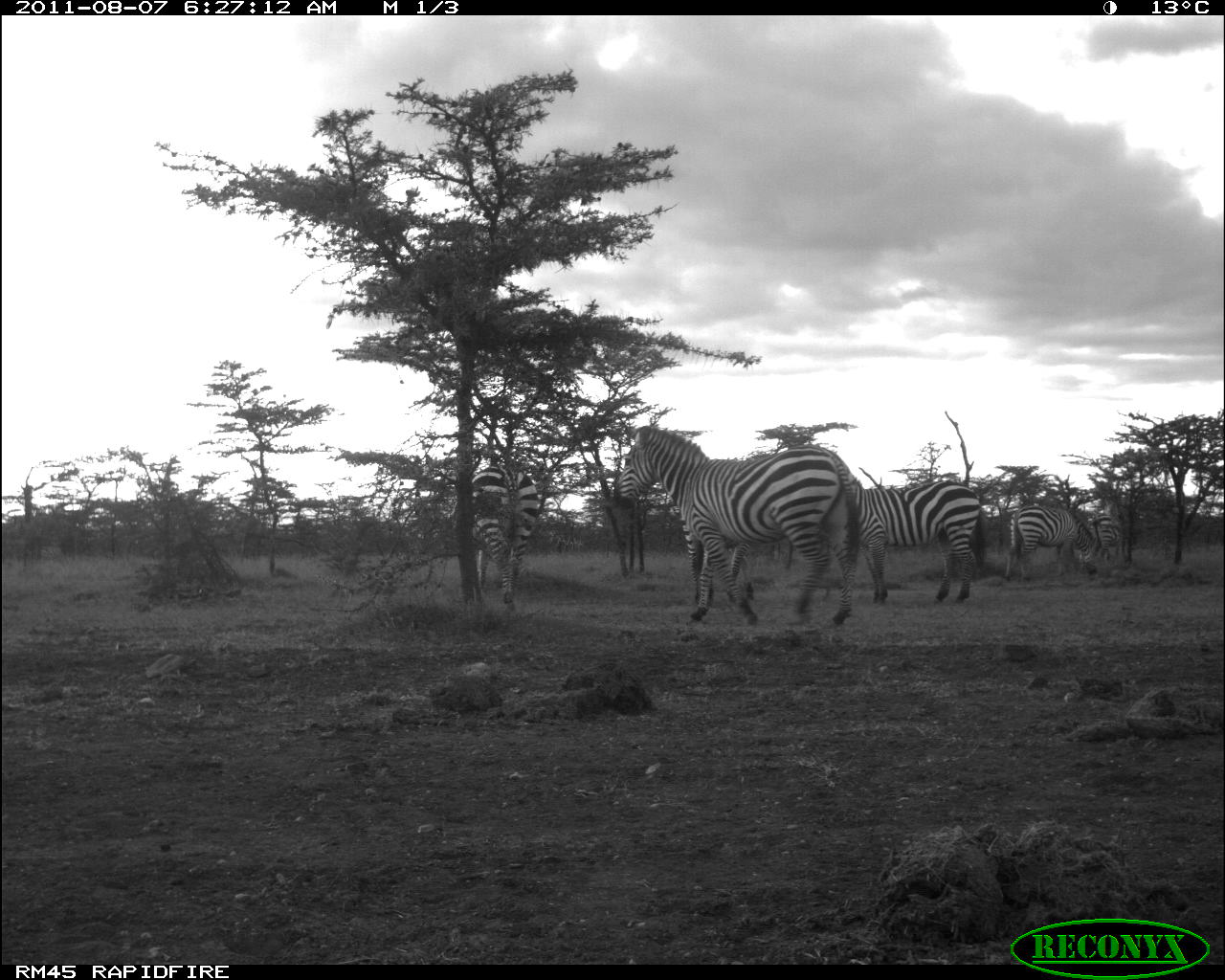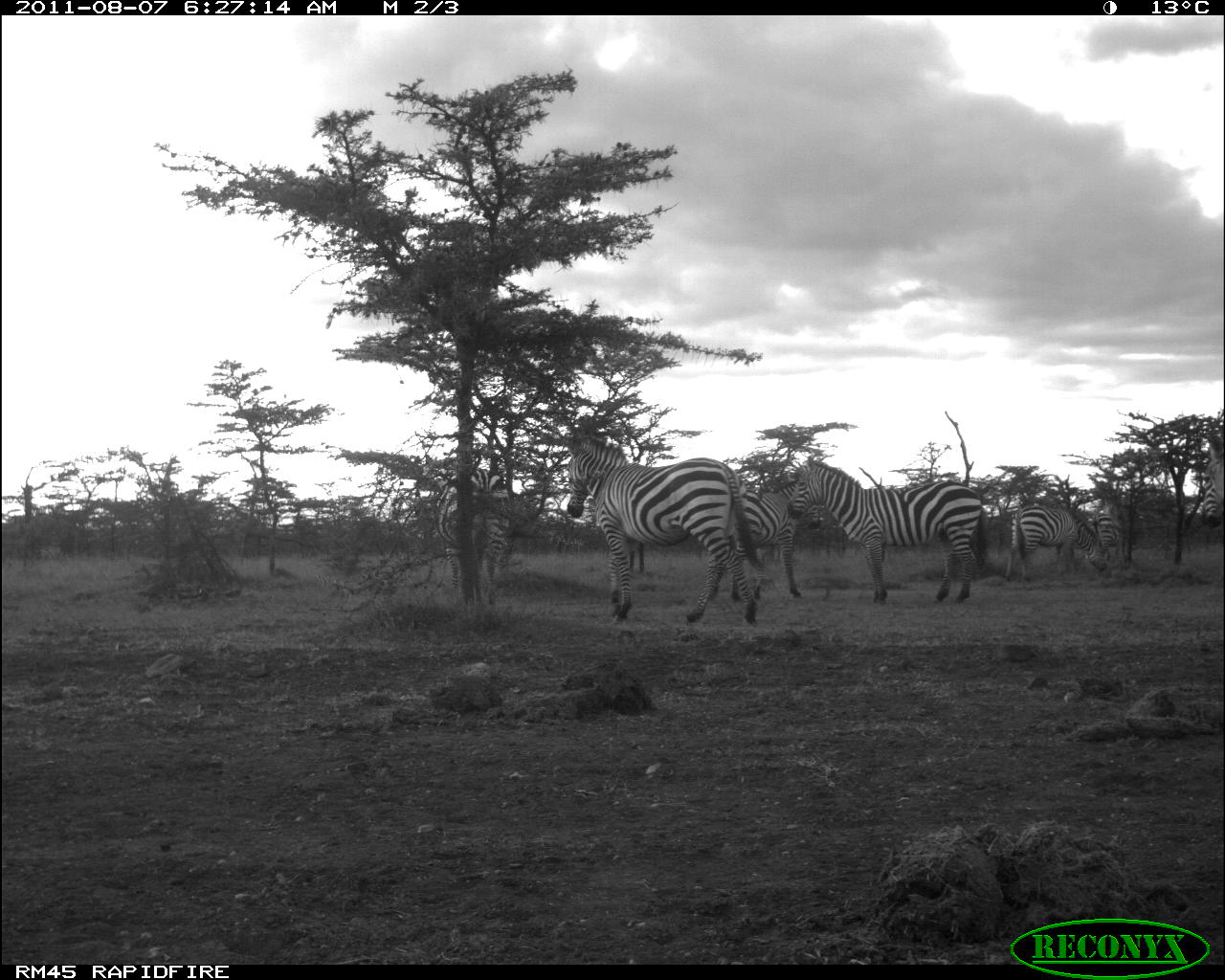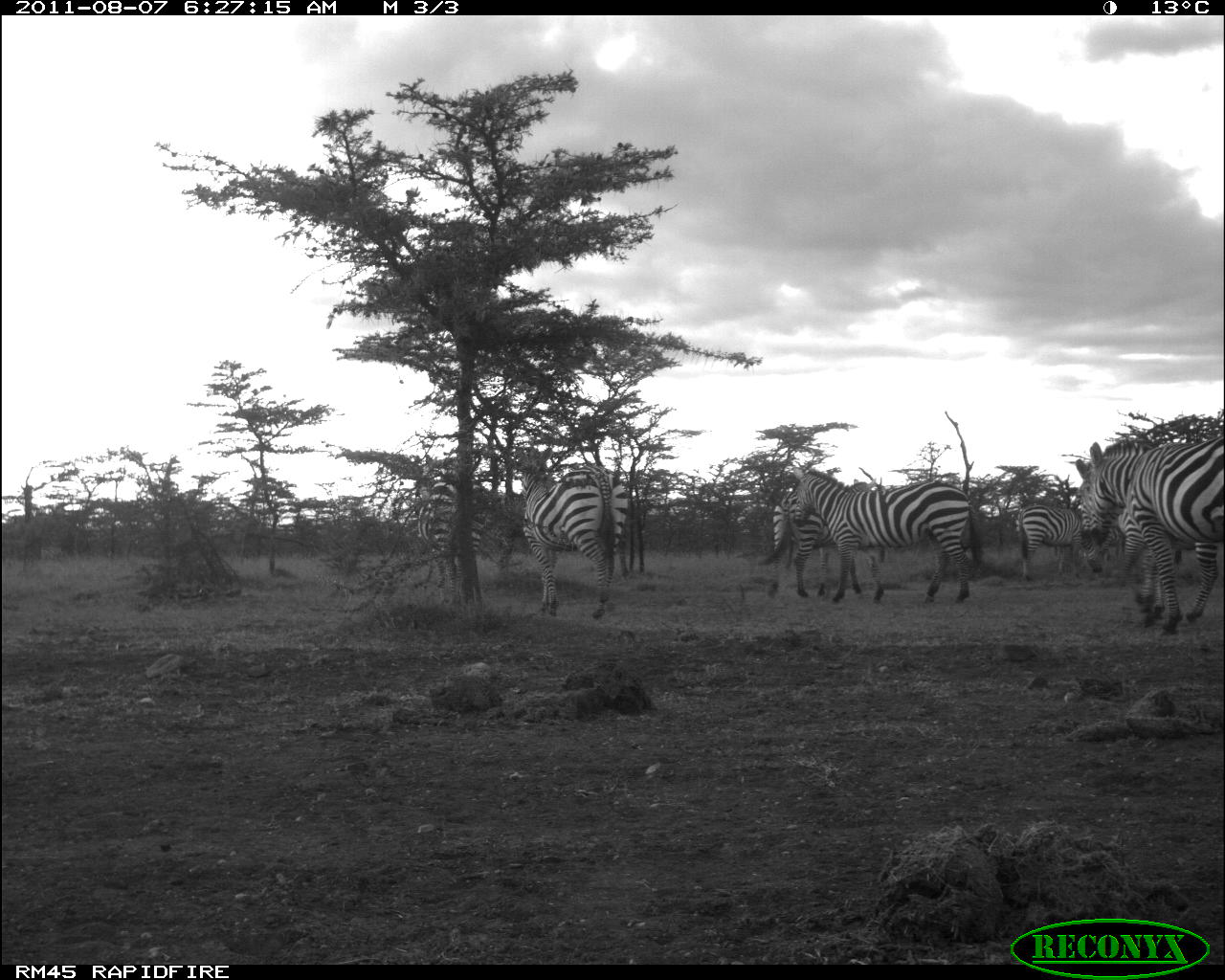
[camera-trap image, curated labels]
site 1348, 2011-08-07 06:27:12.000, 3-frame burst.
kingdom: Animalia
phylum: Chordata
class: Mammalia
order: Perissodactyla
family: Equidae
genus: Equus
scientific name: Equus quagga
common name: plains zebra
Equus quagga (plains zebra), count 6.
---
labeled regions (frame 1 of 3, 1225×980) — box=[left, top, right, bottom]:
equus quagga: box=[613, 425, 859, 627]; box=[849, 480, 990, 604]; box=[467, 466, 539, 611]; box=[671, 502, 754, 602]; box=[1000, 505, 1097, 581]; box=[1088, 514, 1128, 567]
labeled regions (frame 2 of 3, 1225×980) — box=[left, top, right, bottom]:
equus quagga: box=[556, 430, 756, 624]; box=[785, 458, 990, 603]; box=[712, 473, 824, 602]; box=[432, 466, 513, 605]; box=[1004, 504, 1109, 582]; box=[1088, 512, 1134, 569]; box=[1199, 436, 1224, 528]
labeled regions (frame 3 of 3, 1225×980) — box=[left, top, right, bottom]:
equus quagga: box=[1074, 453, 1225, 628]; box=[1089, 441, 1225, 635]; box=[792, 468, 984, 605]; box=[513, 446, 630, 619]; box=[755, 481, 885, 599]; box=[416, 460, 493, 608]; box=[1016, 503, 1106, 581]